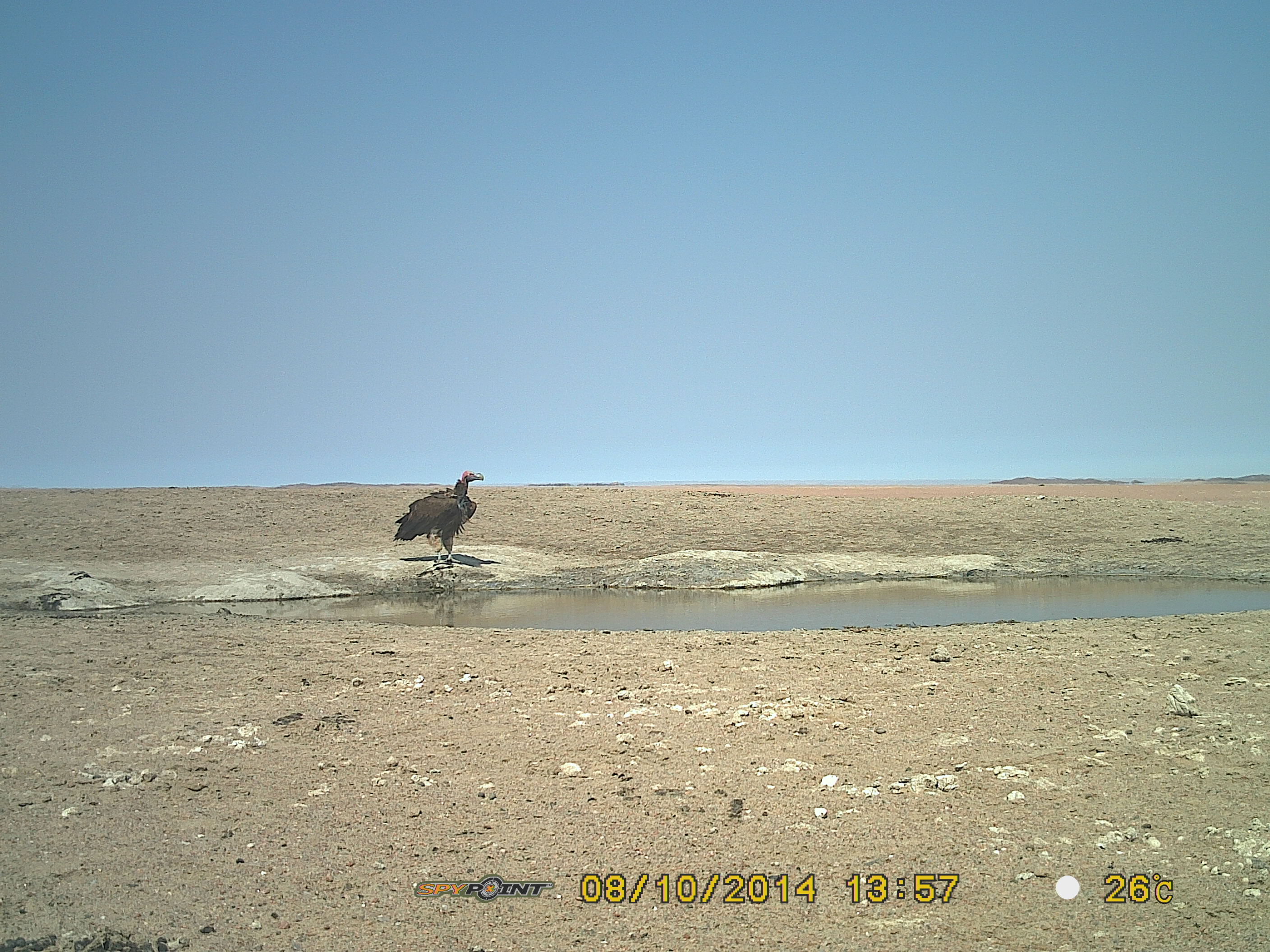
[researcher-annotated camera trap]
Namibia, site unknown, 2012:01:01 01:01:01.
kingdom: Animalia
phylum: Chordata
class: Aves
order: Accipitriformes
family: Accipitridae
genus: Torgos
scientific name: Torgos tracheliotos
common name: lappet-faced vulture